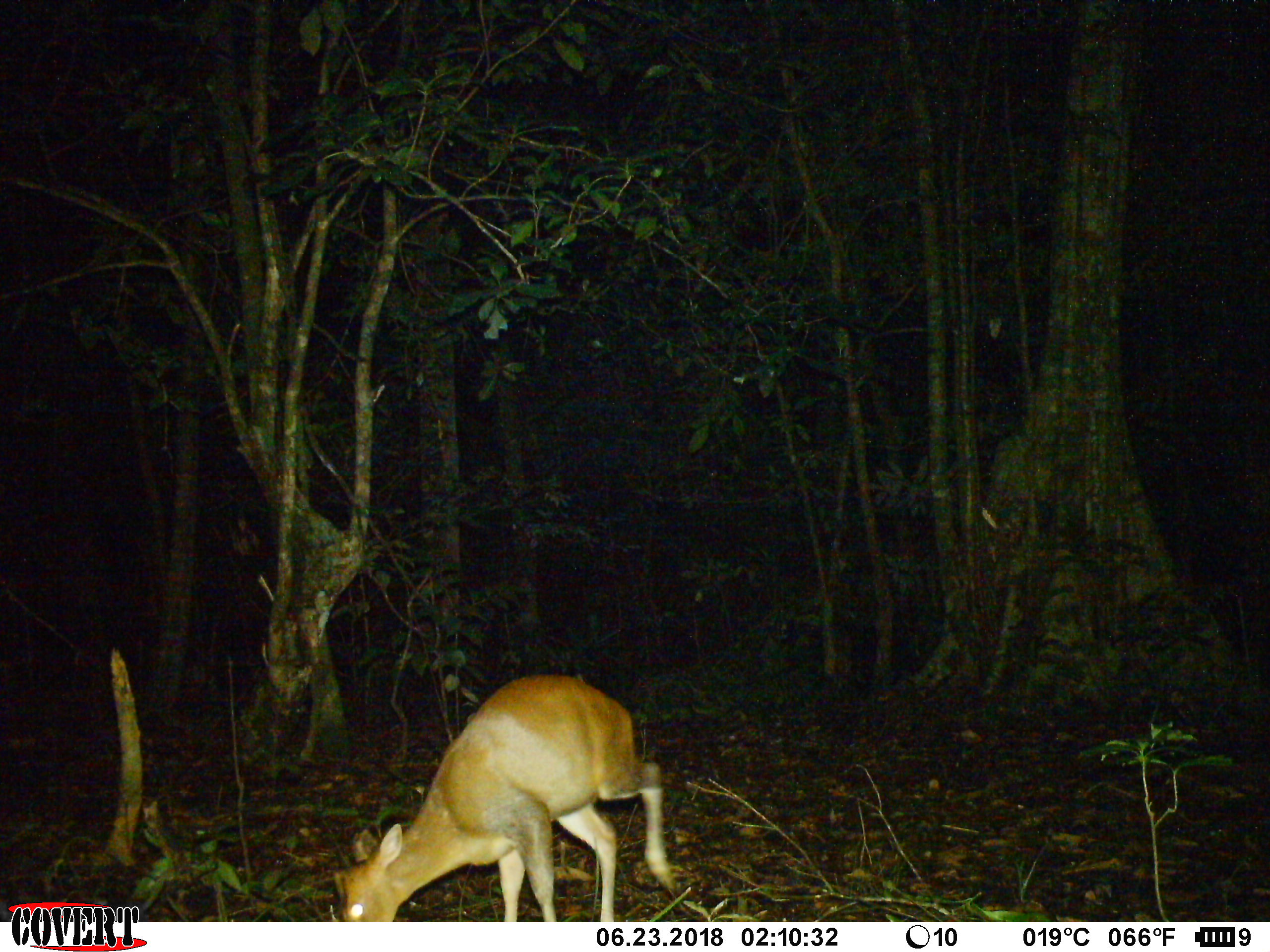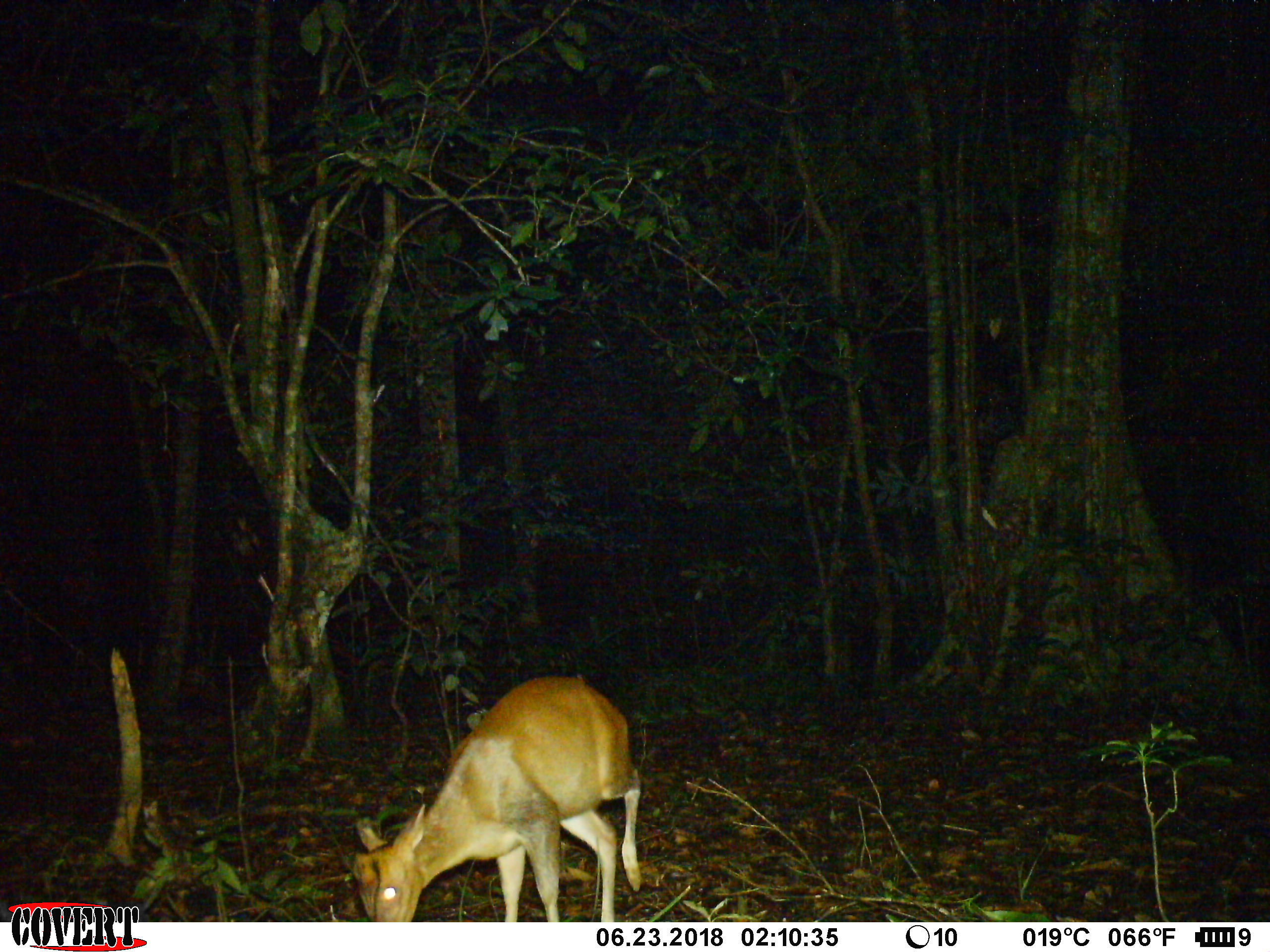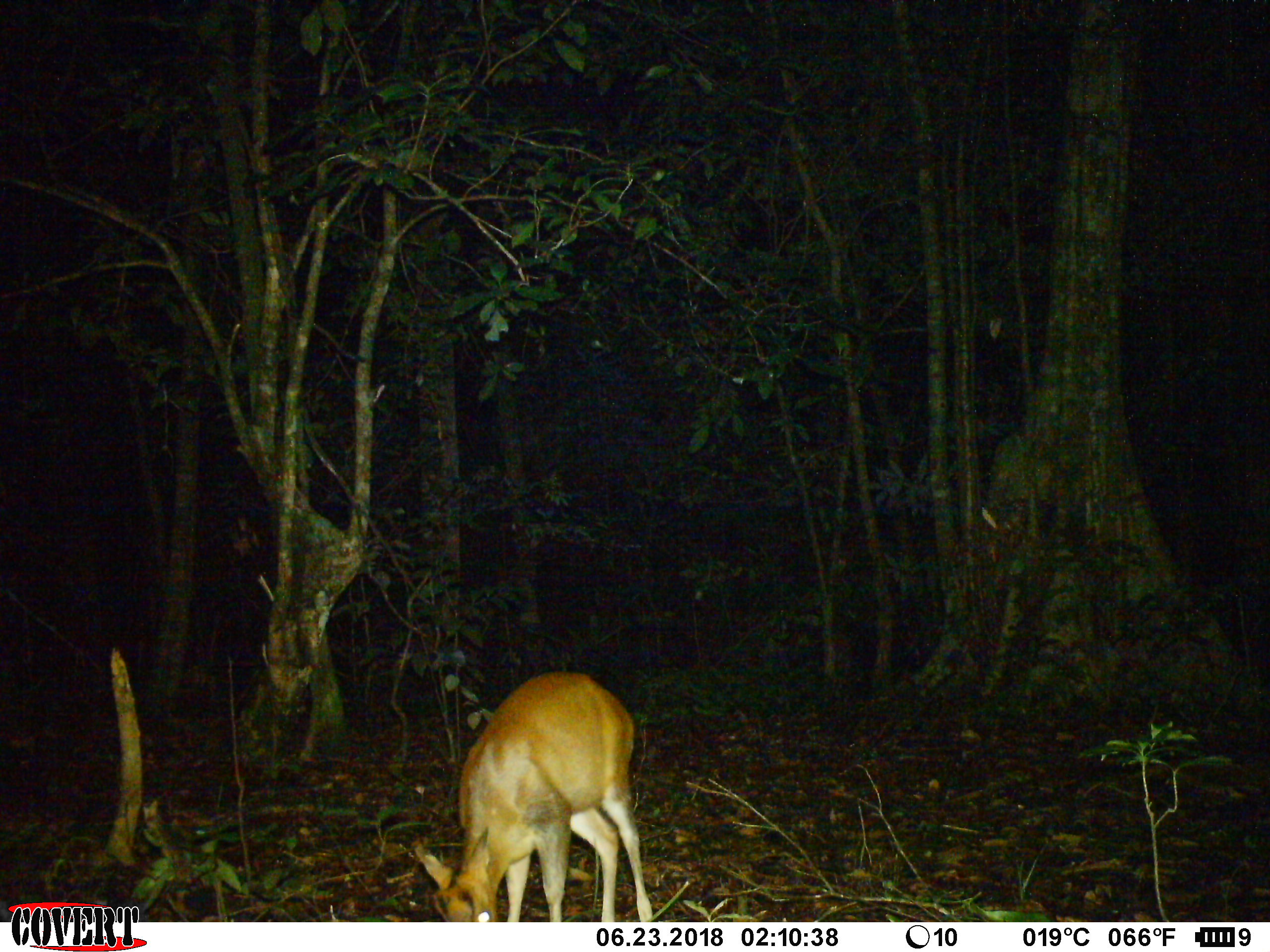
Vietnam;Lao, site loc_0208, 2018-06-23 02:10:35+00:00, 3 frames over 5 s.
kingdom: Animalia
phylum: Chordata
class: Mammalia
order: Artiodactyla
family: Cervidae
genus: Muntiacus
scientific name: Muntiacus rooseveltorum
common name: roosevelt's muntjac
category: roosevelts muntjac group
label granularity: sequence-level